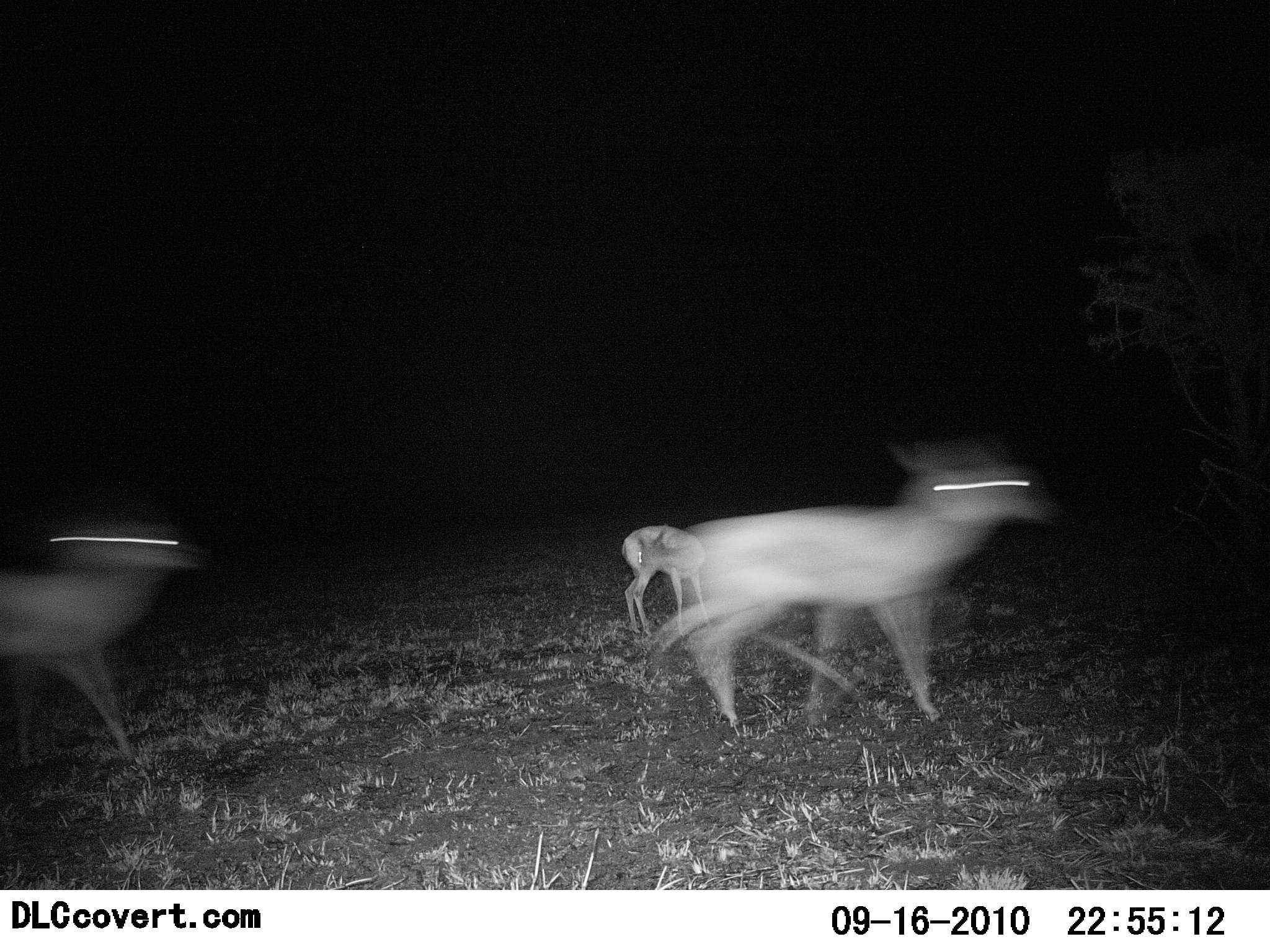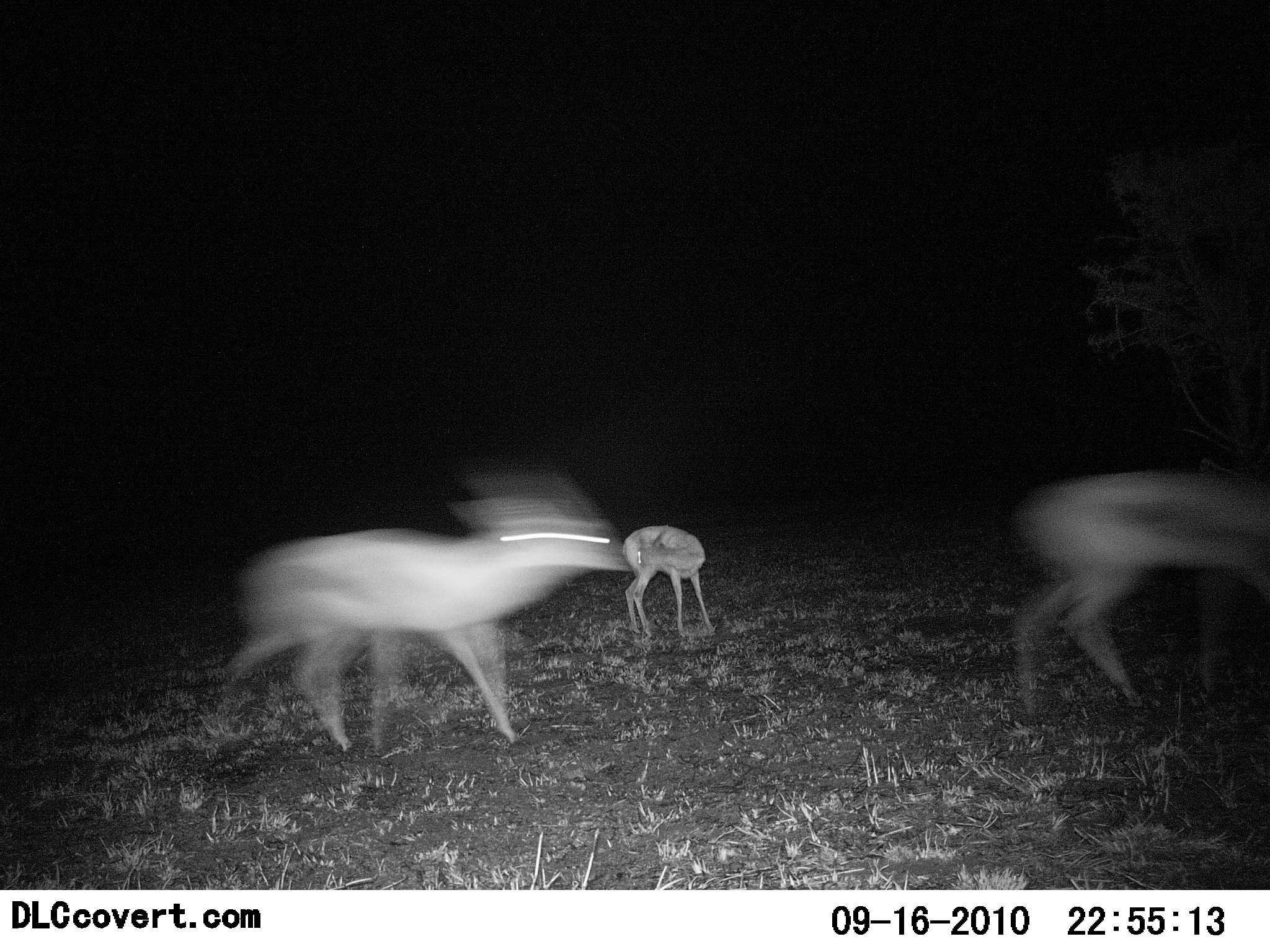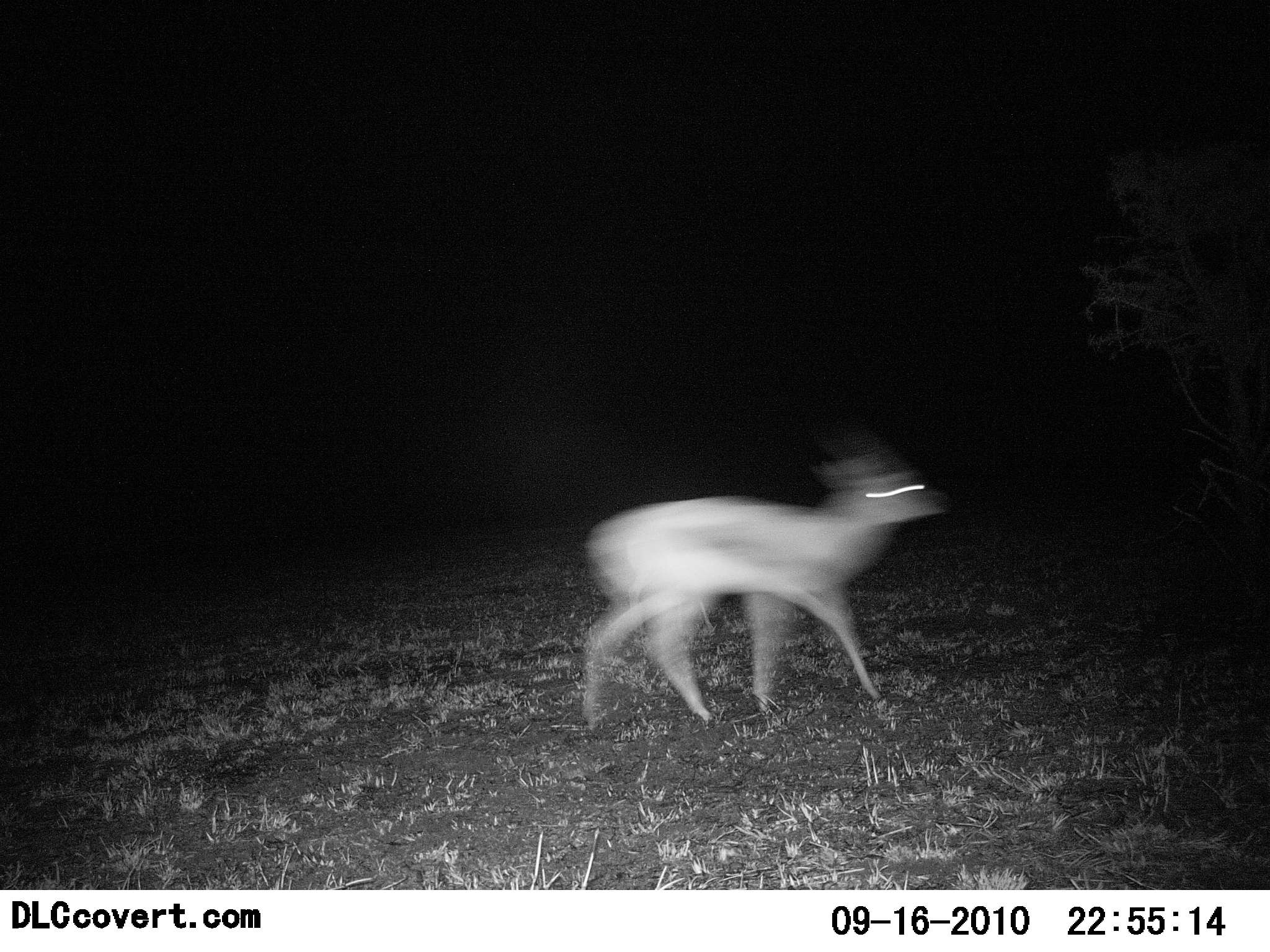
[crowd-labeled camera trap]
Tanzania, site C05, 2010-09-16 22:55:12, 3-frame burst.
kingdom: Animalia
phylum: Chordata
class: Mammalia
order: Artiodactyla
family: Bovidae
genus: Eudorcas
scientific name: Eudorcas thomsonii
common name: thomson's gazelle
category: gazellethomsons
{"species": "gazellethomsons (thomson's gazelle) (Eudorcas thomsonii)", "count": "3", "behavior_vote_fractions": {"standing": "57%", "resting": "0%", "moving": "93%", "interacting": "0%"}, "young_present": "21%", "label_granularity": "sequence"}